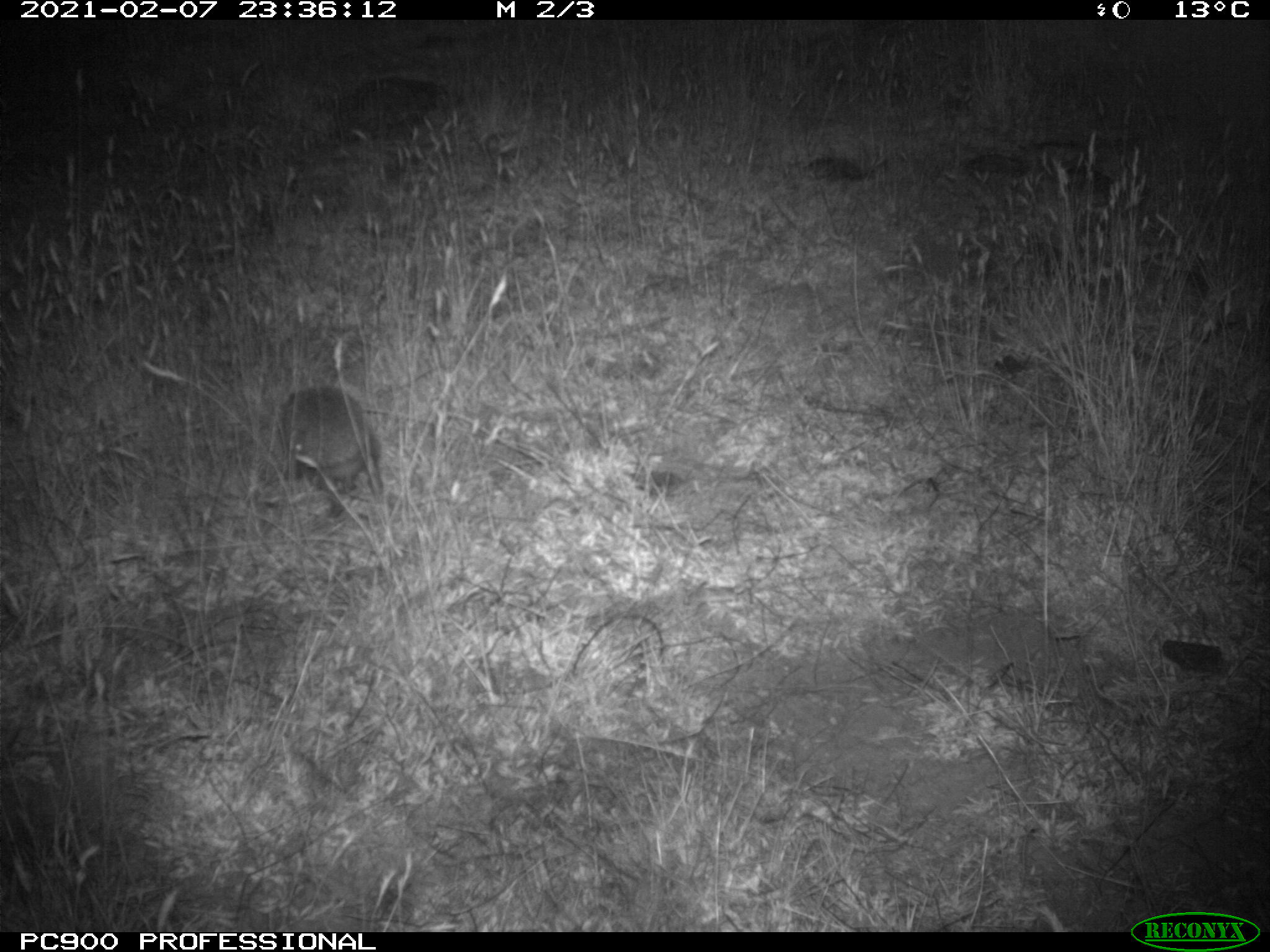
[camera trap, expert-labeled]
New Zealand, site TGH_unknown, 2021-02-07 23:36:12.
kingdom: Animalia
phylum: Chordata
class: Mammalia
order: Eulipotyphla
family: Erinaceidae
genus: Erinaceus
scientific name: Erinaceus europaeus europaeus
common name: european hedgehog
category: hedgehog